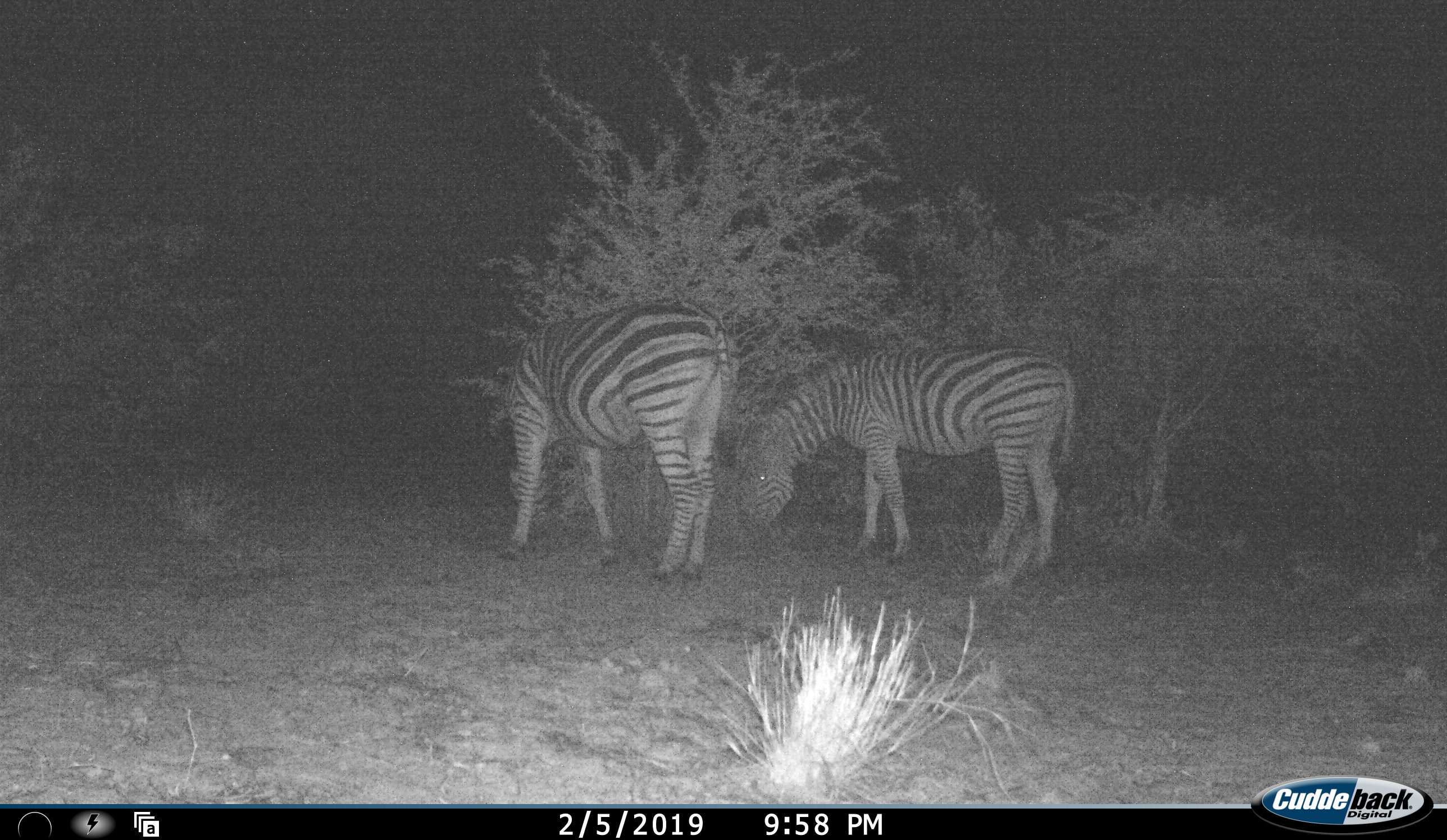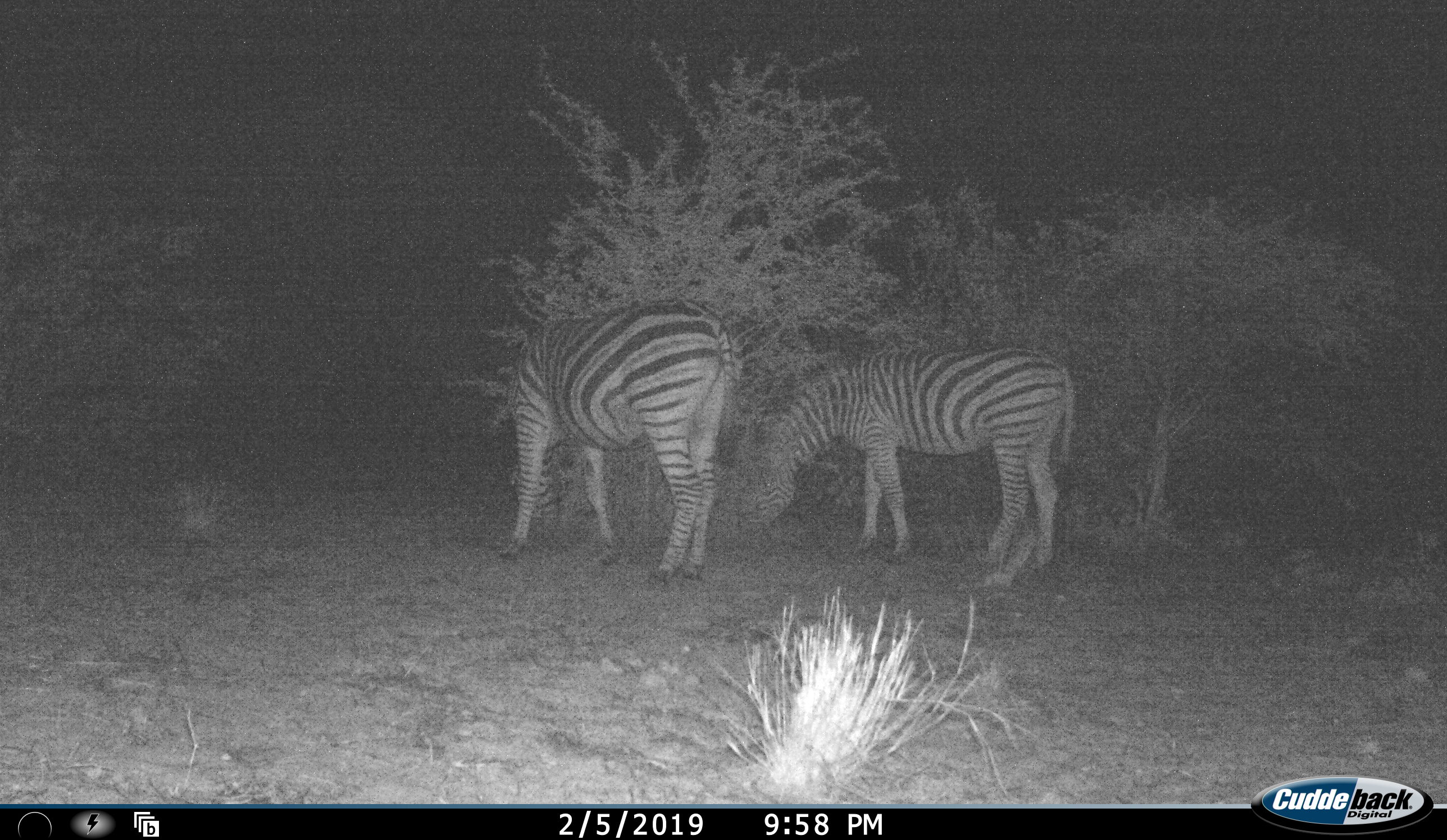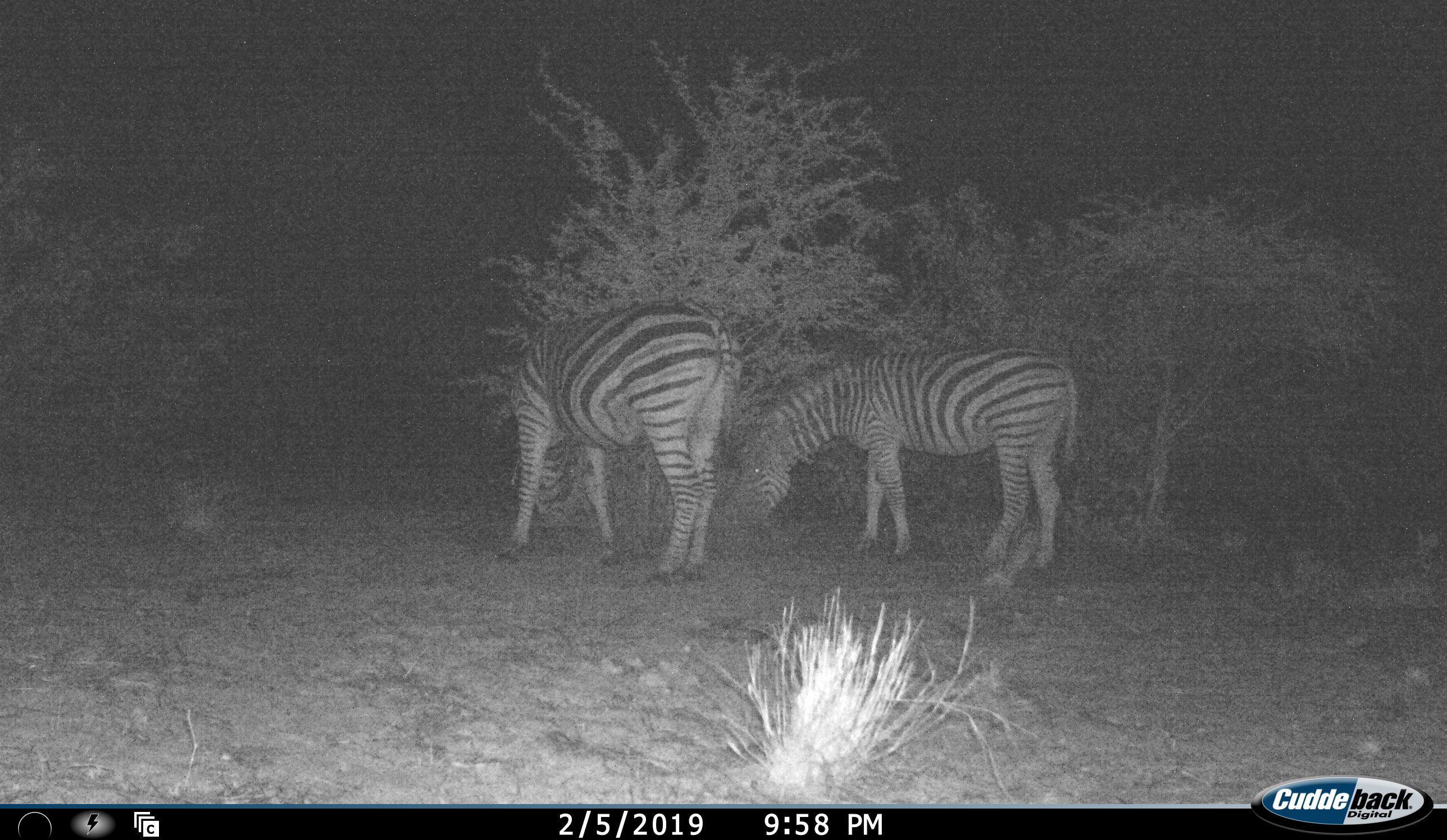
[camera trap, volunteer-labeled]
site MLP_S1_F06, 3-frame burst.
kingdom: Animalia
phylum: Chordata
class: Mammalia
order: Perissodactyla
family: Equidae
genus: Equus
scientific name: Equus quagga burchellii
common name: burchell's zebra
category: zebraburchells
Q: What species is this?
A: Zebraburchells (burchell's zebra) (Equus quagga burchellii).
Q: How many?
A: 2.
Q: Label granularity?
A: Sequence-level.